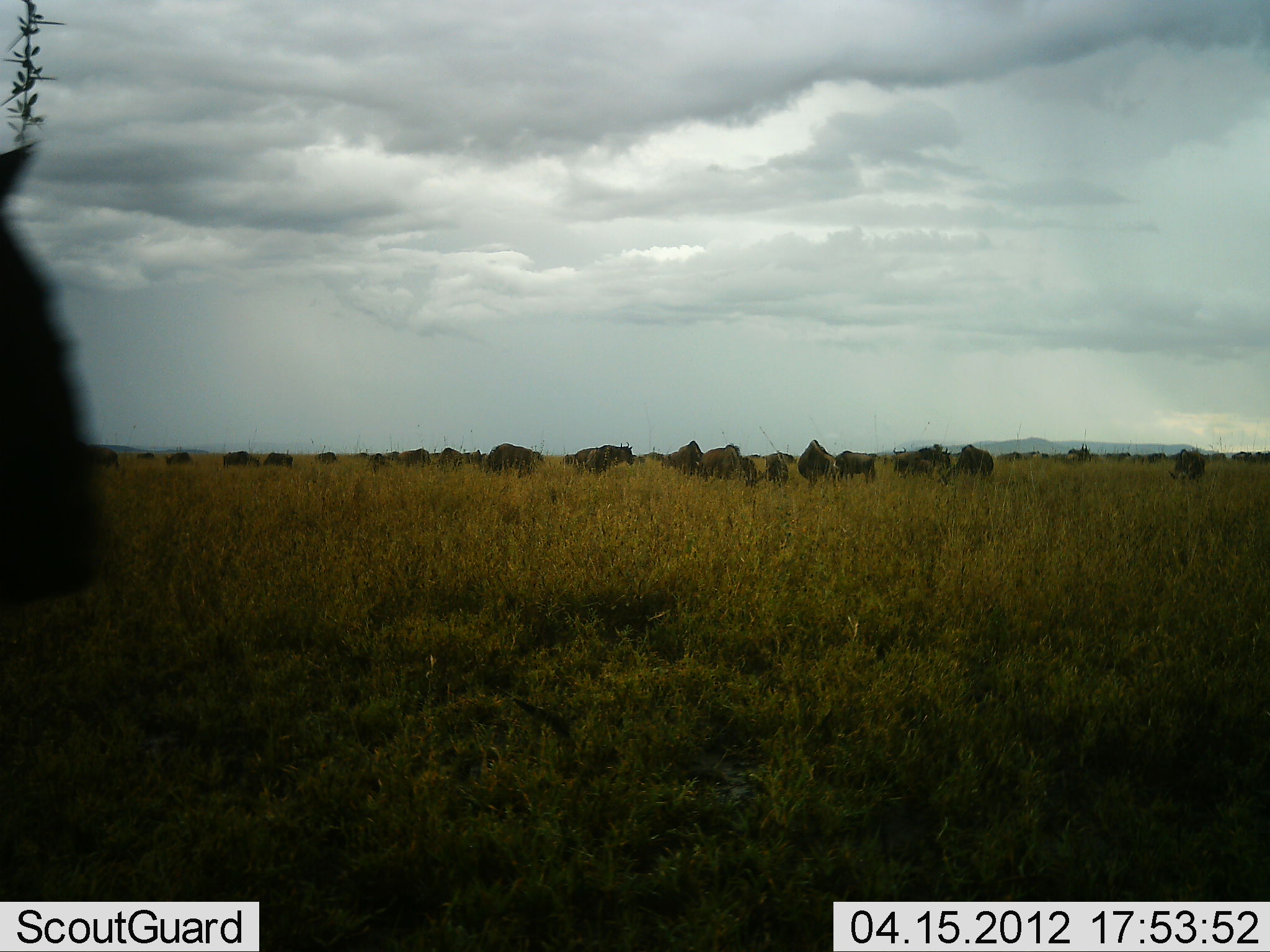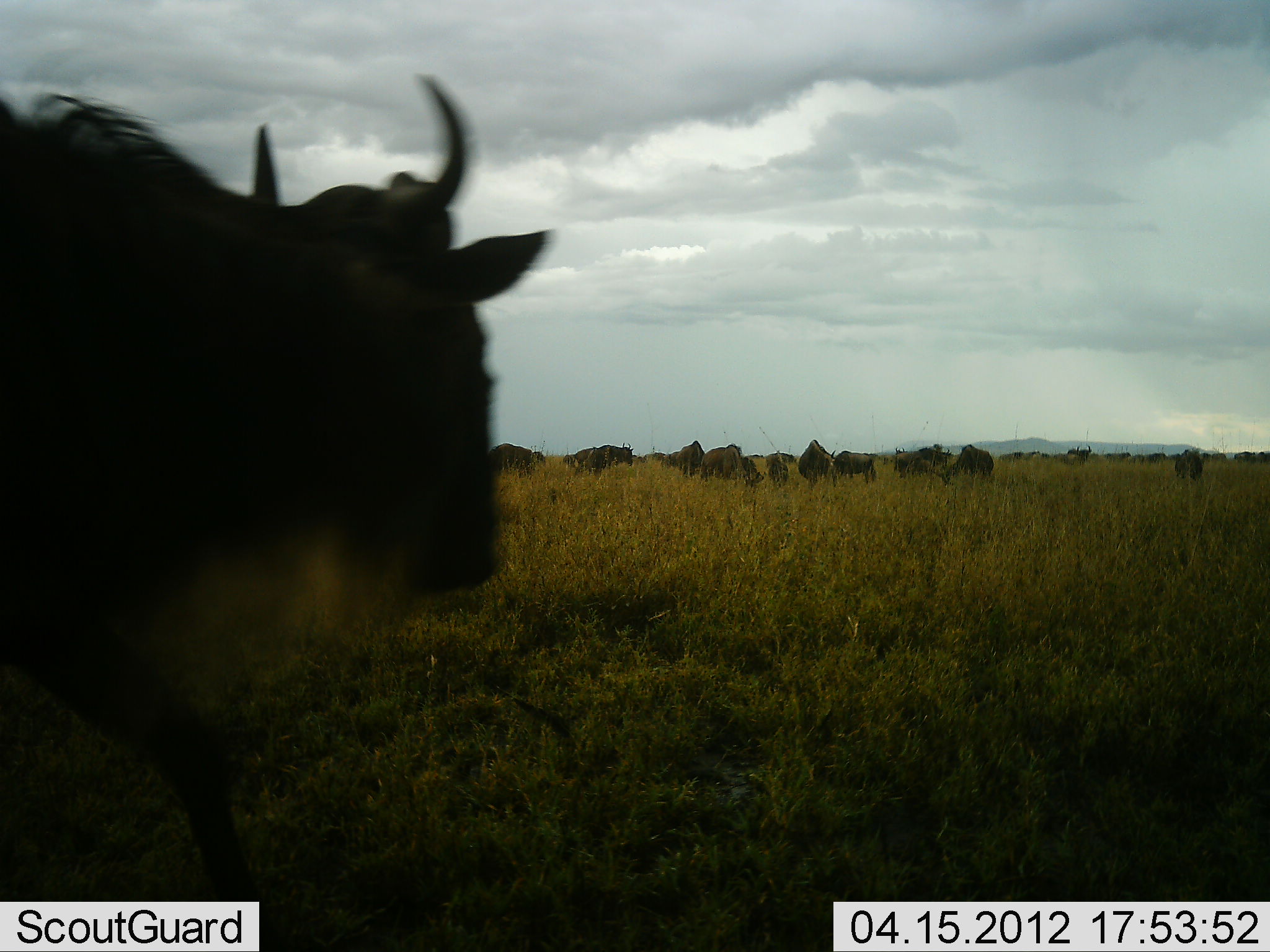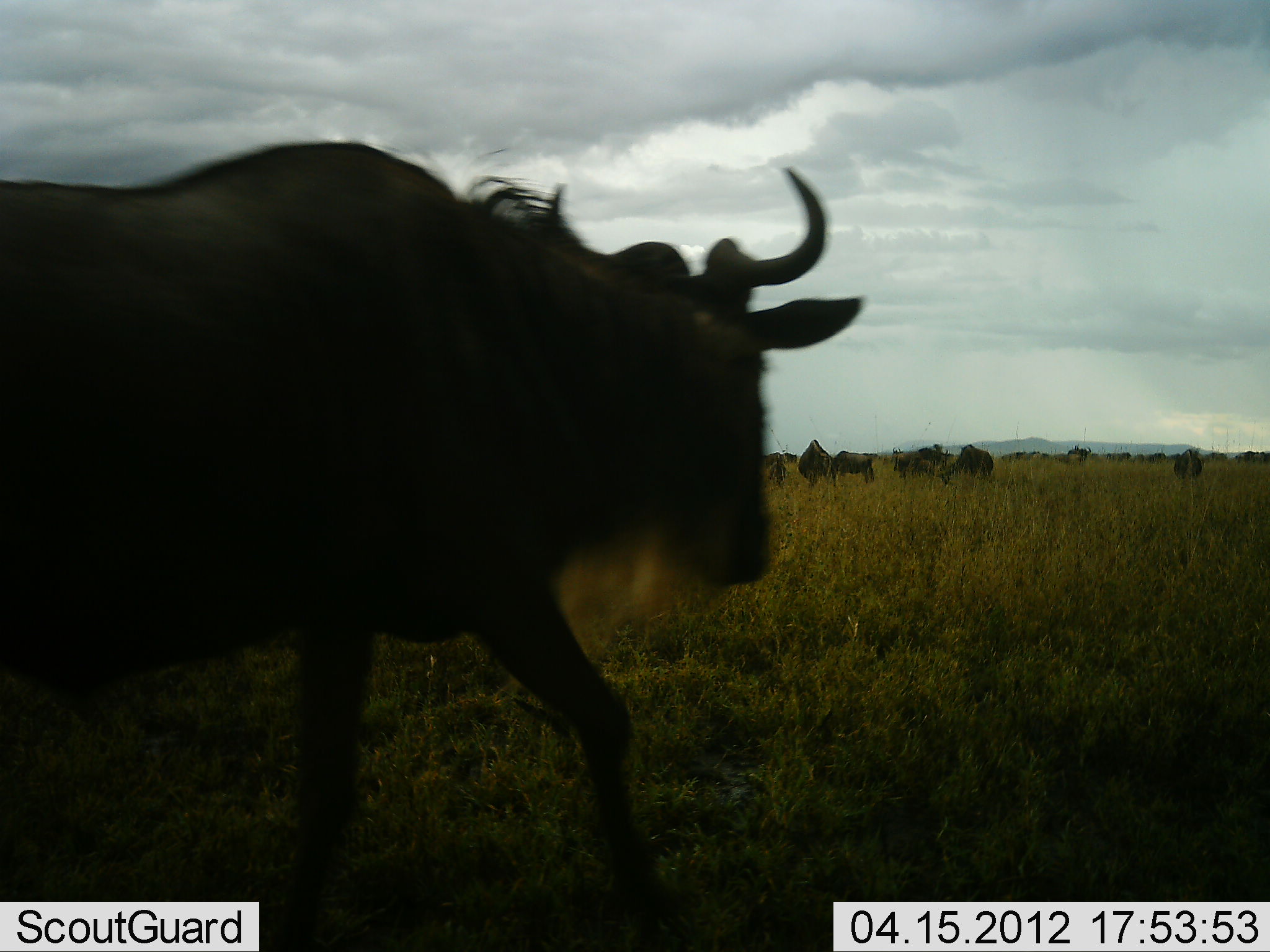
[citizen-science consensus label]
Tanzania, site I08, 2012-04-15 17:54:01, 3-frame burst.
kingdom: Animalia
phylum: Chordata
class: Mammalia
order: Artiodactyla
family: Bovidae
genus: Connochaetes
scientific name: Connochaetes taurinus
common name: blue wildebeest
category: wildebeest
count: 11-50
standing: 40%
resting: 0%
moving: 93%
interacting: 0%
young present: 0%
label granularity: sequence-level